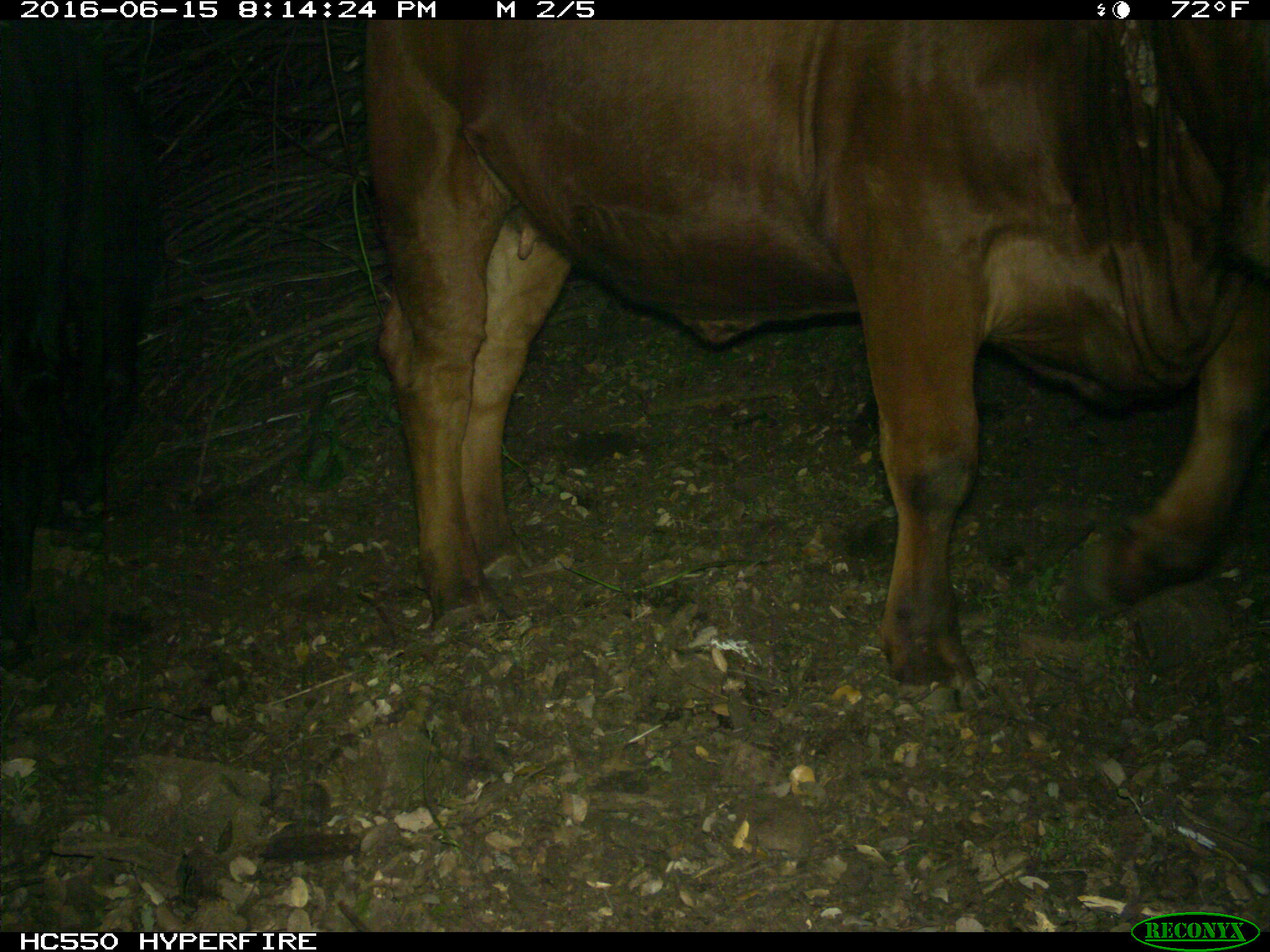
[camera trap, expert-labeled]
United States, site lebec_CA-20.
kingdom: Animalia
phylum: Chordata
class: Mammalia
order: Artiodactyla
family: Bovidae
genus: Bos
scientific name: Bos taurus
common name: domestic cow